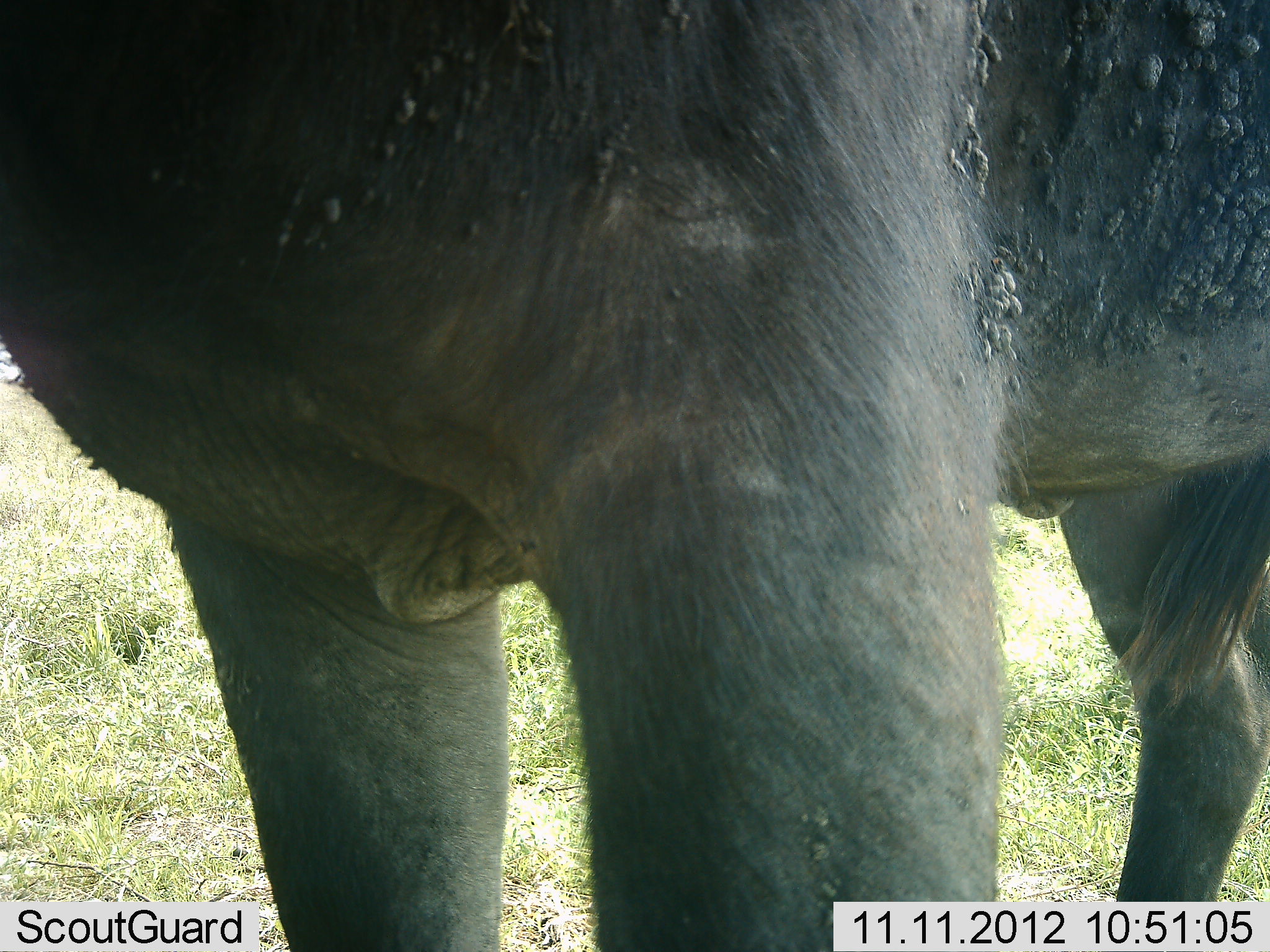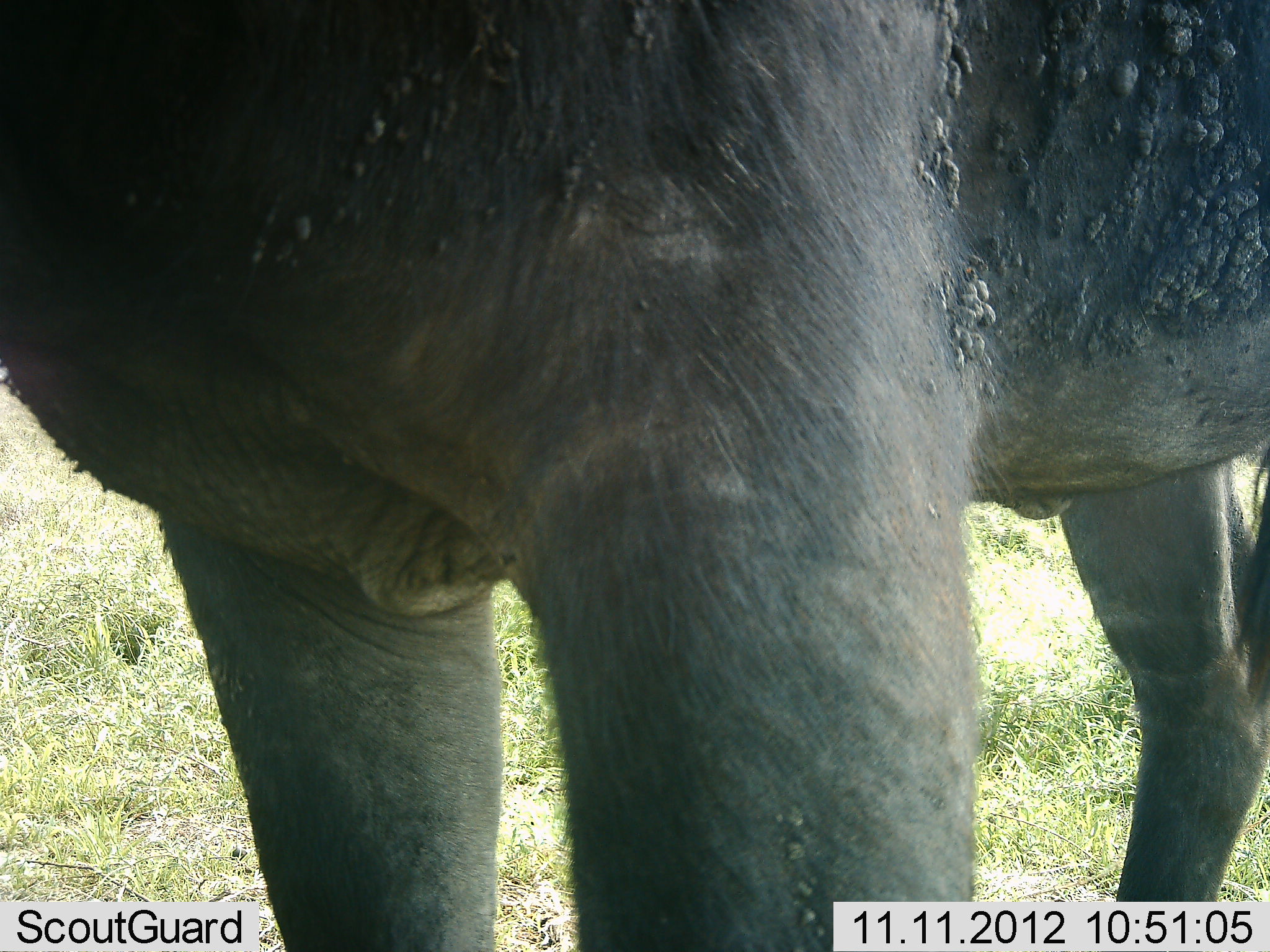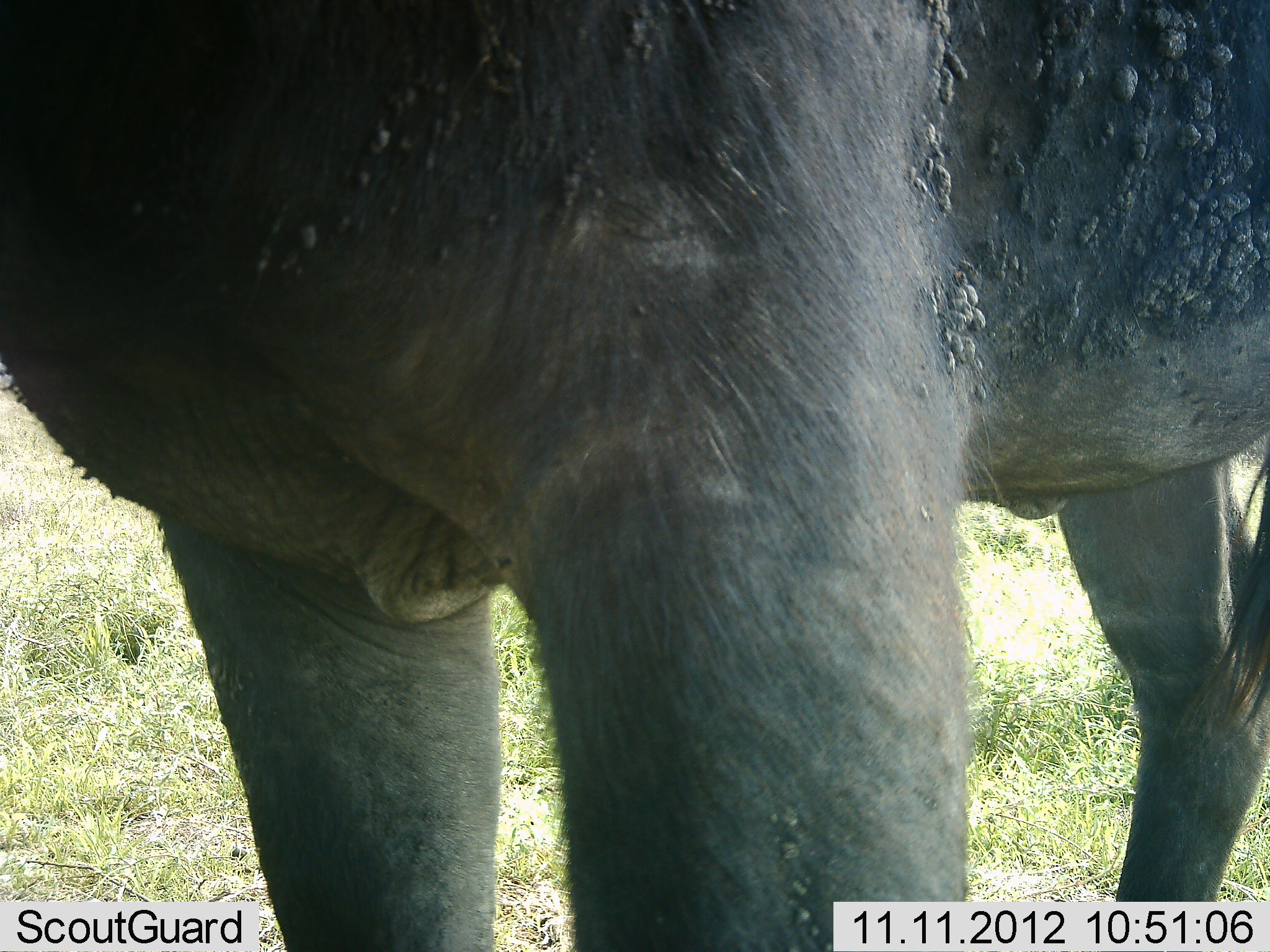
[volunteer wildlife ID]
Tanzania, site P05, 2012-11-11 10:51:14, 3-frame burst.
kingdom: Animalia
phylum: Chordata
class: Mammalia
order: Artiodactyla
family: Bovidae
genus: Connochaetes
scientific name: Connochaetes taurinus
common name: blue wildebeest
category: wildebeest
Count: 1.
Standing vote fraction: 100%.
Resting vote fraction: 0%.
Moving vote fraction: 0%.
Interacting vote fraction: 0%.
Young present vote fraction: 0%.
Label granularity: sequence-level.